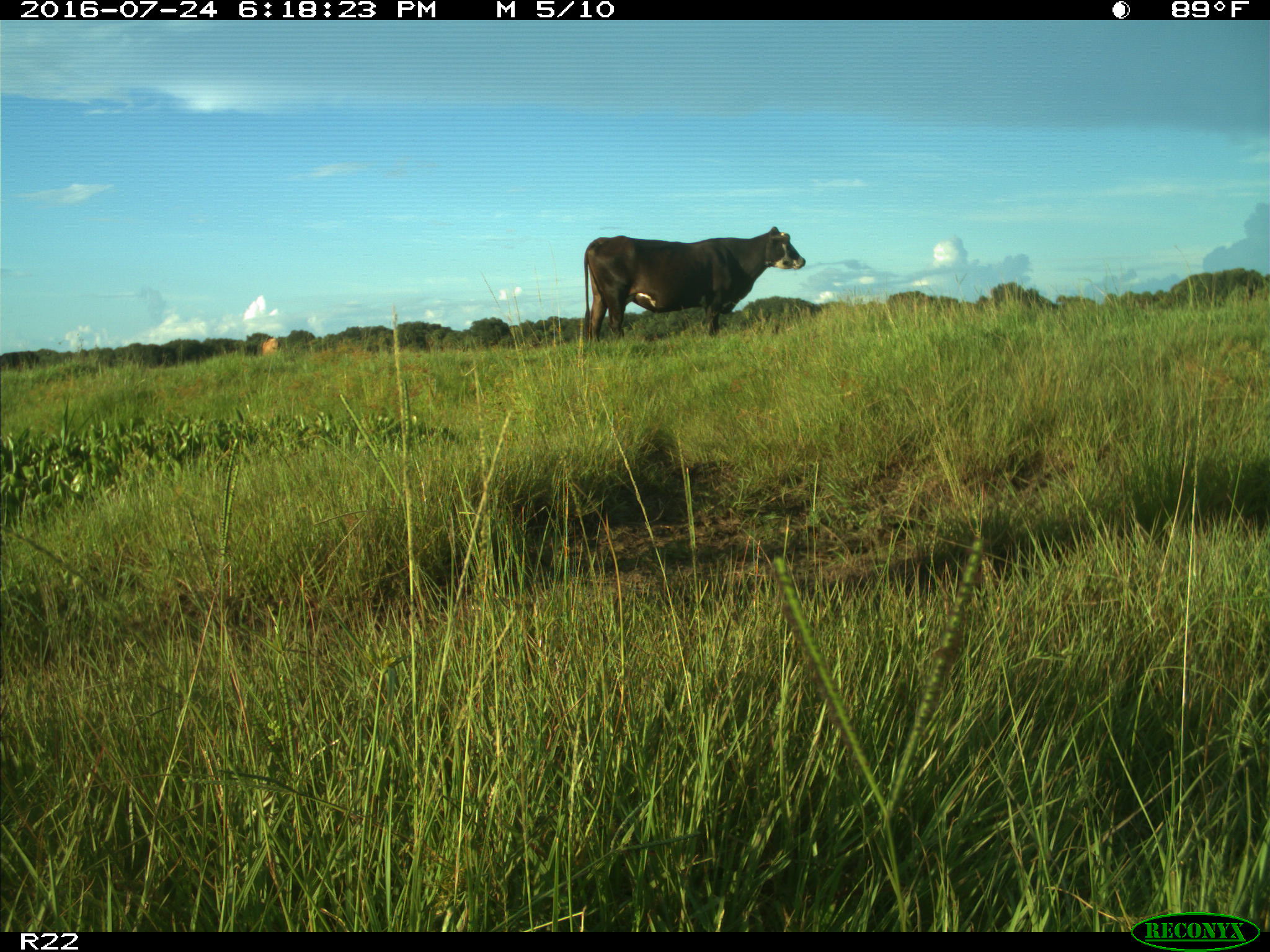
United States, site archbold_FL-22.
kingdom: Animalia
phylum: Chordata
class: Mammalia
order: Artiodactyla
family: Bovidae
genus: Bos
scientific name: Bos taurus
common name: domestic cow